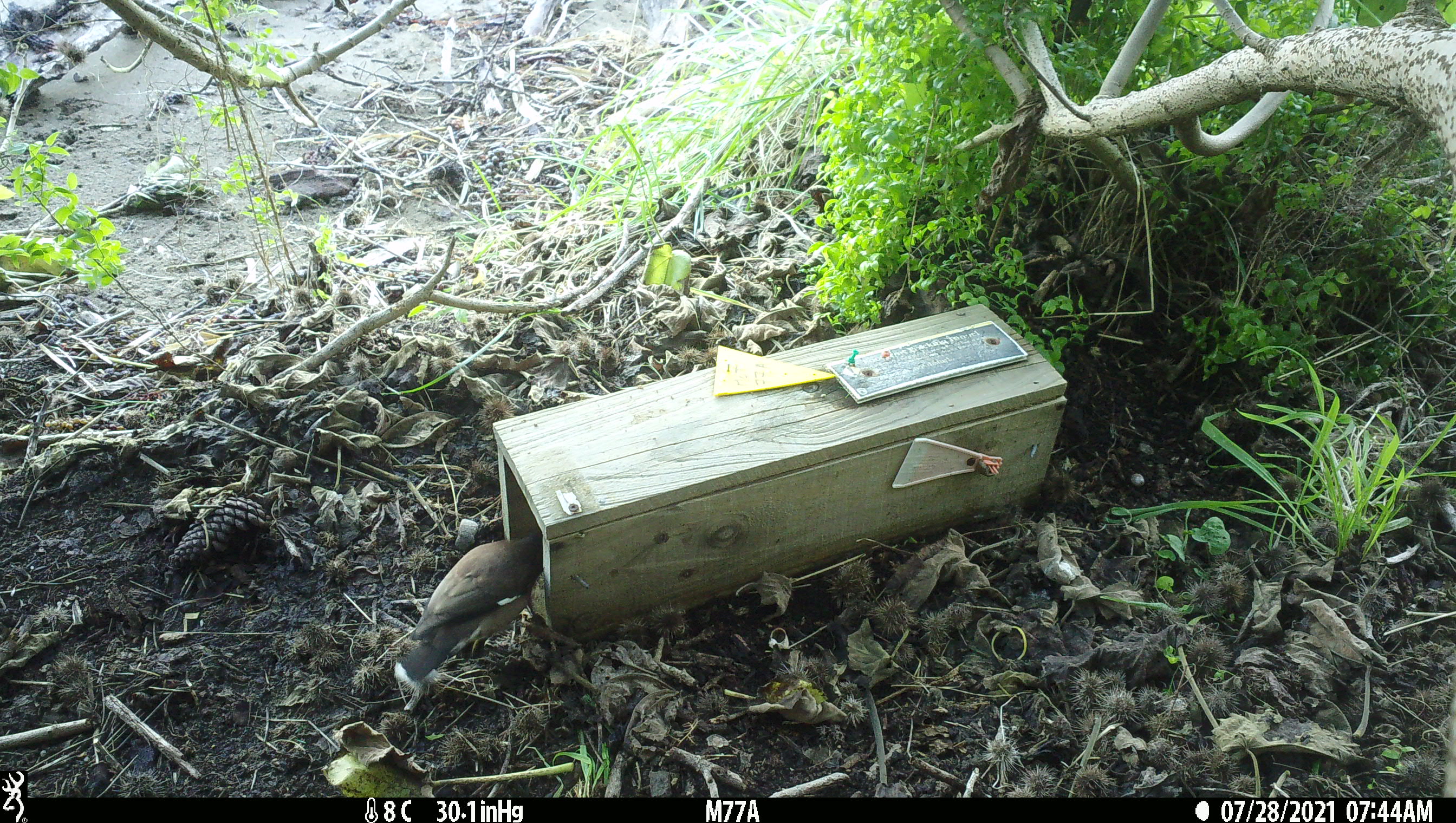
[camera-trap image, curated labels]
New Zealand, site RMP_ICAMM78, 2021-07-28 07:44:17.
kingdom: Animalia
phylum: Chordata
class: Aves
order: Passeriformes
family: Sturnidae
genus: Acridotheres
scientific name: Acridotheres tristis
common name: common myna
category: myna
Myna (common myna) (Acridotheres tristis).